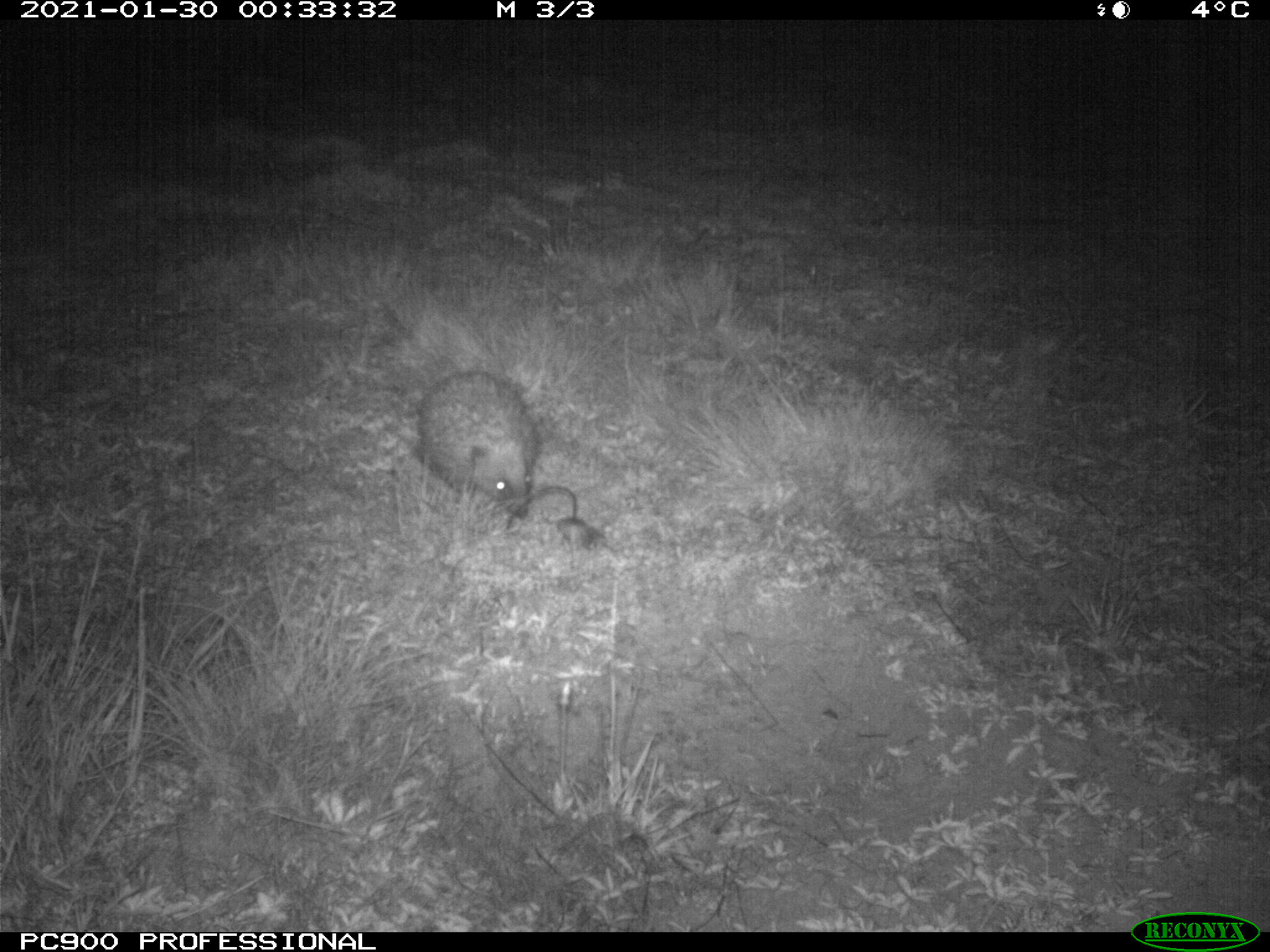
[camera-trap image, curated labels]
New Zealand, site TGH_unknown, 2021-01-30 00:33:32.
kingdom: Animalia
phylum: Chordata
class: Mammalia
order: Eulipotyphla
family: Erinaceidae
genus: Erinaceus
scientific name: Erinaceus europaeus europaeus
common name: european hedgehog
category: hedgehog